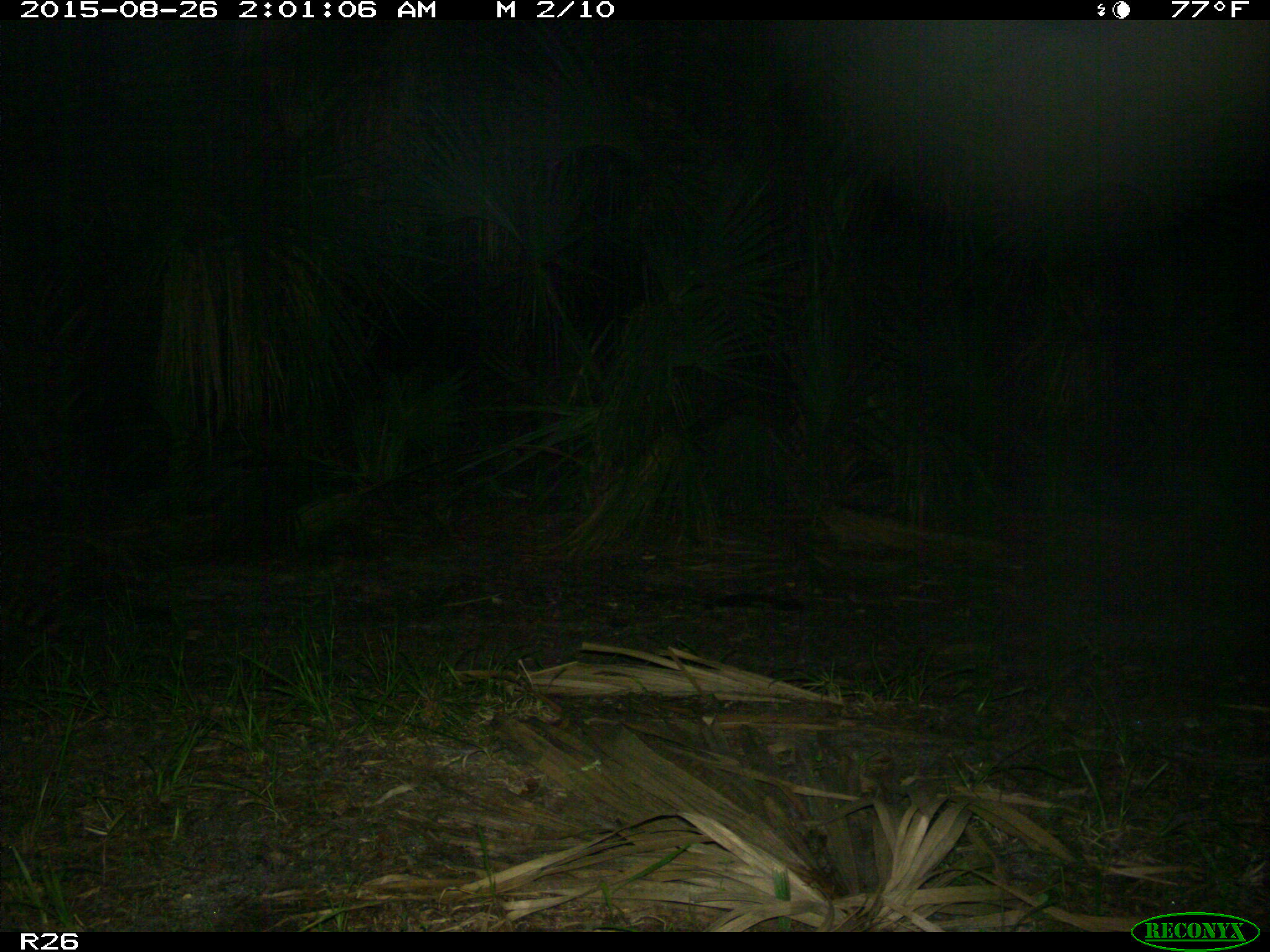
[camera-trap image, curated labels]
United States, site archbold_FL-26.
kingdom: Animalia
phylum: Chordata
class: Mammalia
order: Carnivora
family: Procyonidae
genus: Procyon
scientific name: Procyon lotor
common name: common raccoon